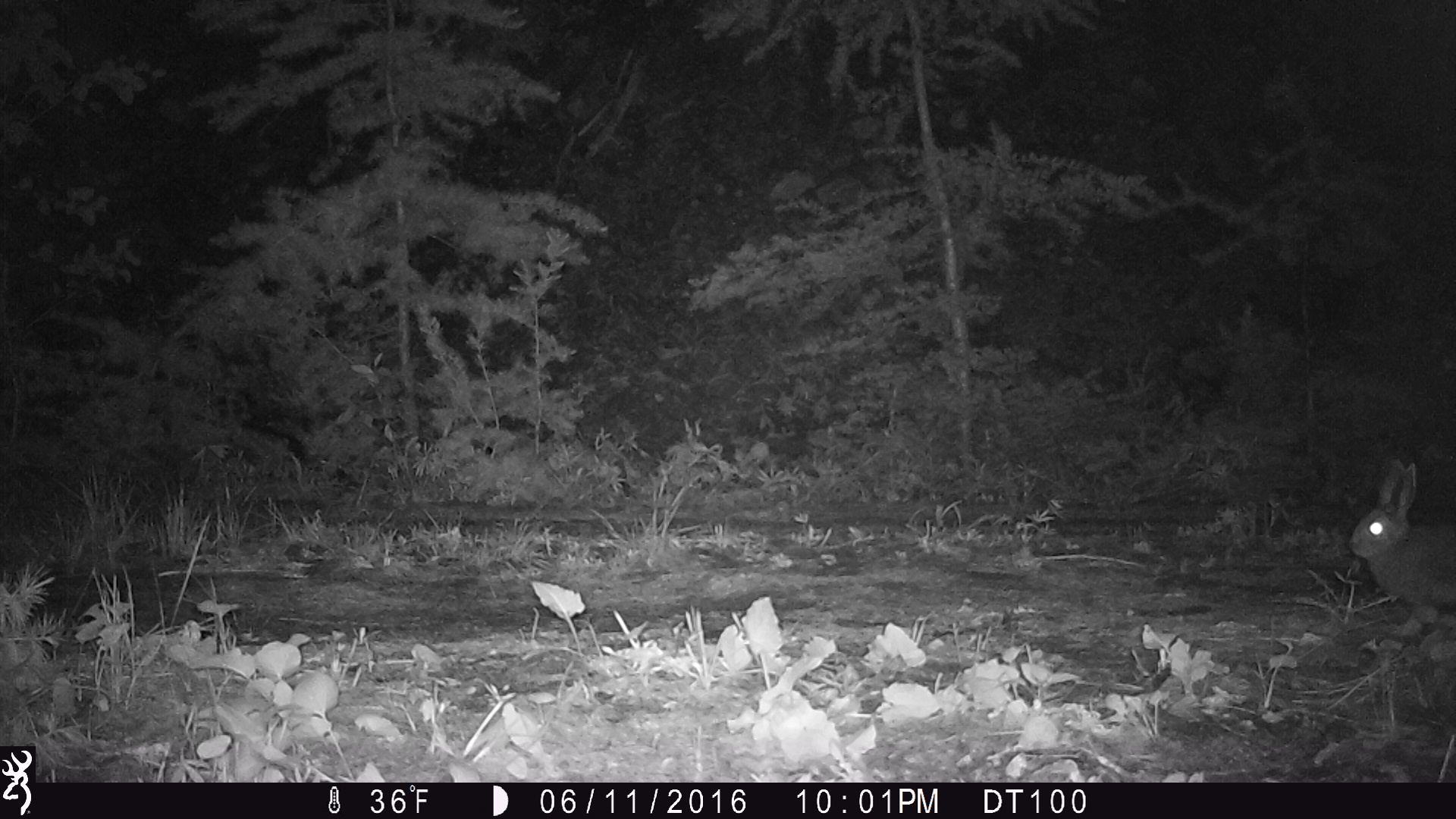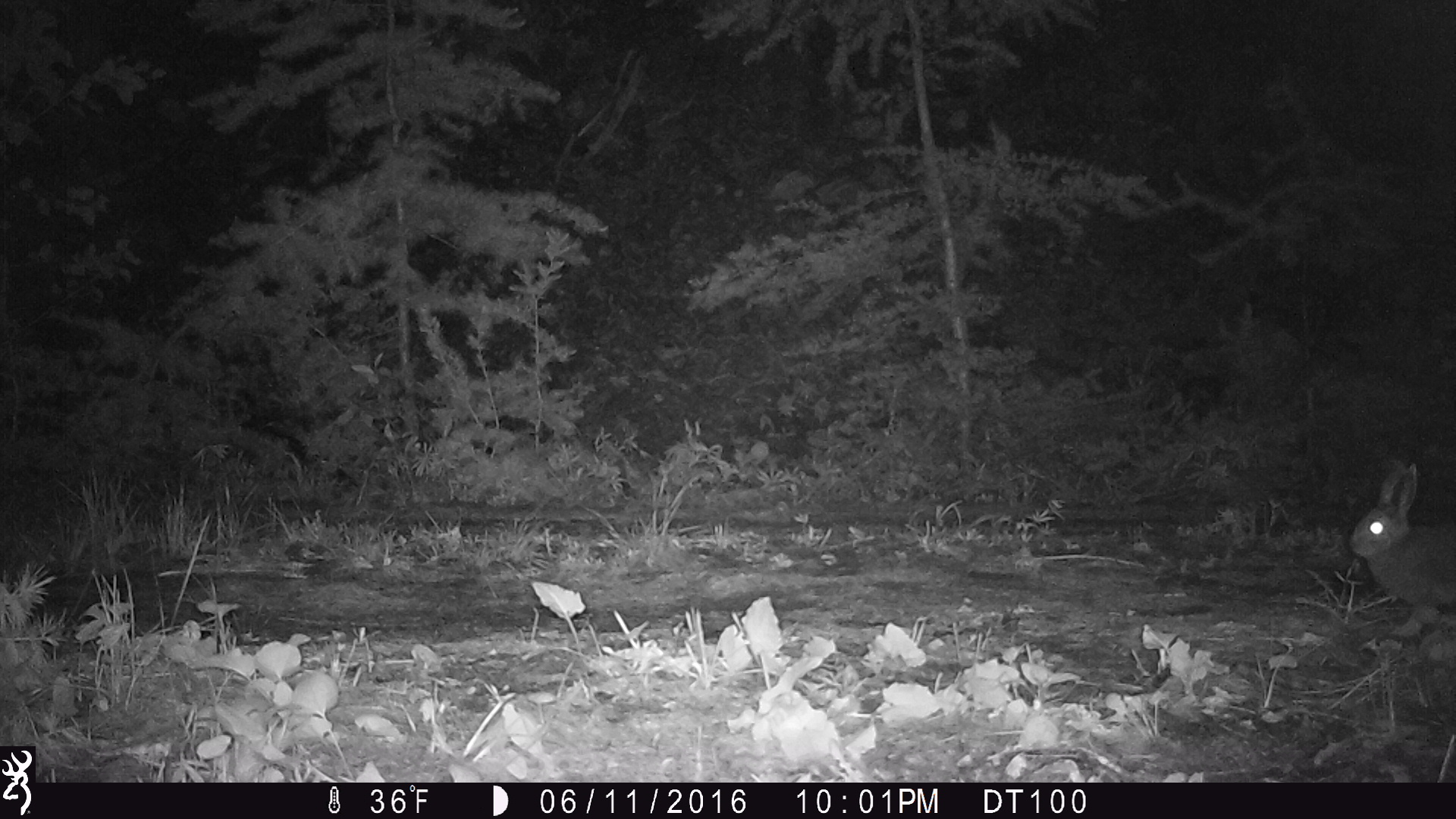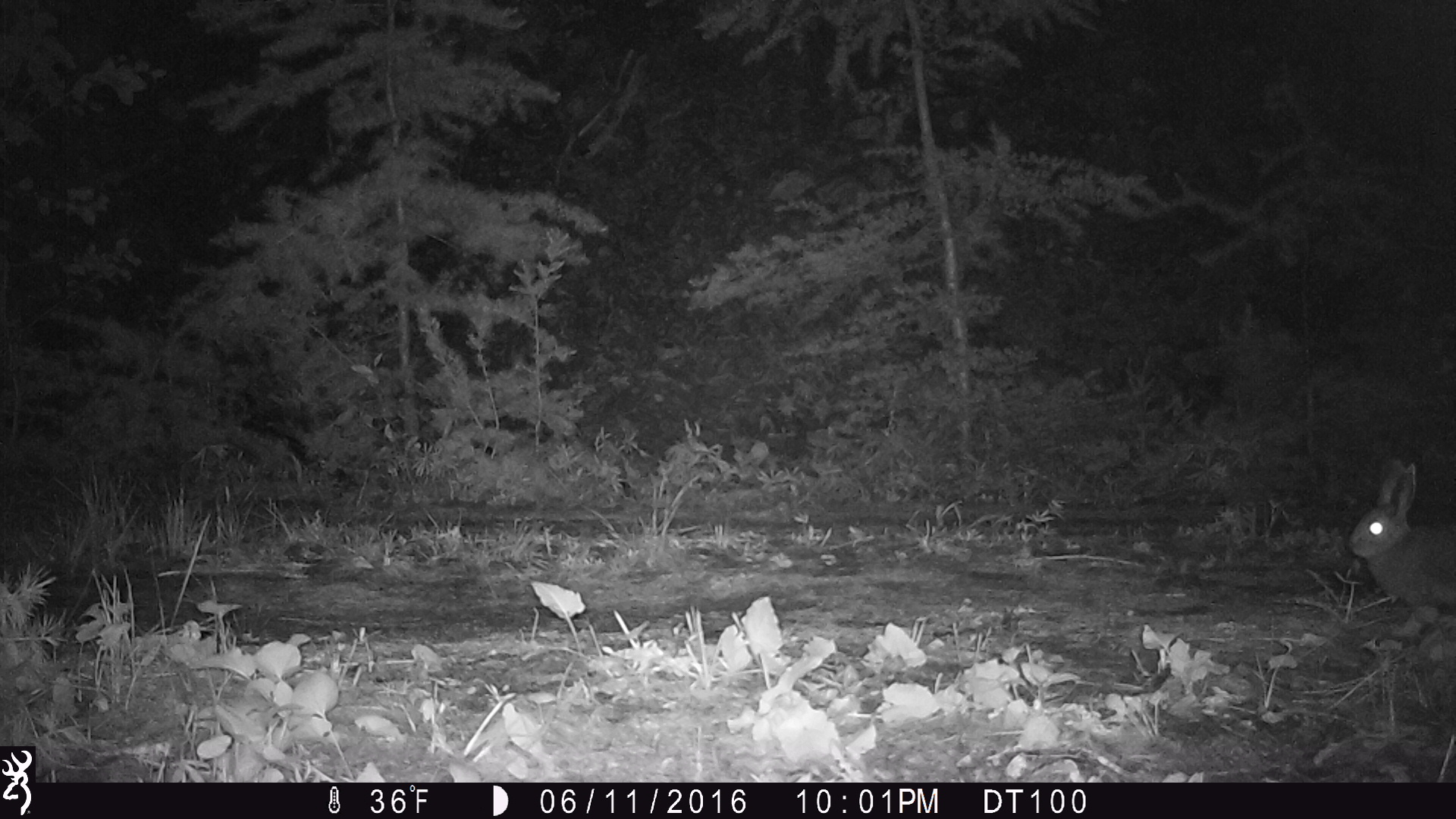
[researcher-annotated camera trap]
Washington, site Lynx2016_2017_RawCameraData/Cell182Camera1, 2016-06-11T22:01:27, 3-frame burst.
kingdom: Animalia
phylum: Chordata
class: Mammalia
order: Lagomorpha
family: Leporidae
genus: Lepus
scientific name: Lepus americanus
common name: snowshoe hare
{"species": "Lepus americanus (snowshoe hare)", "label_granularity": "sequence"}